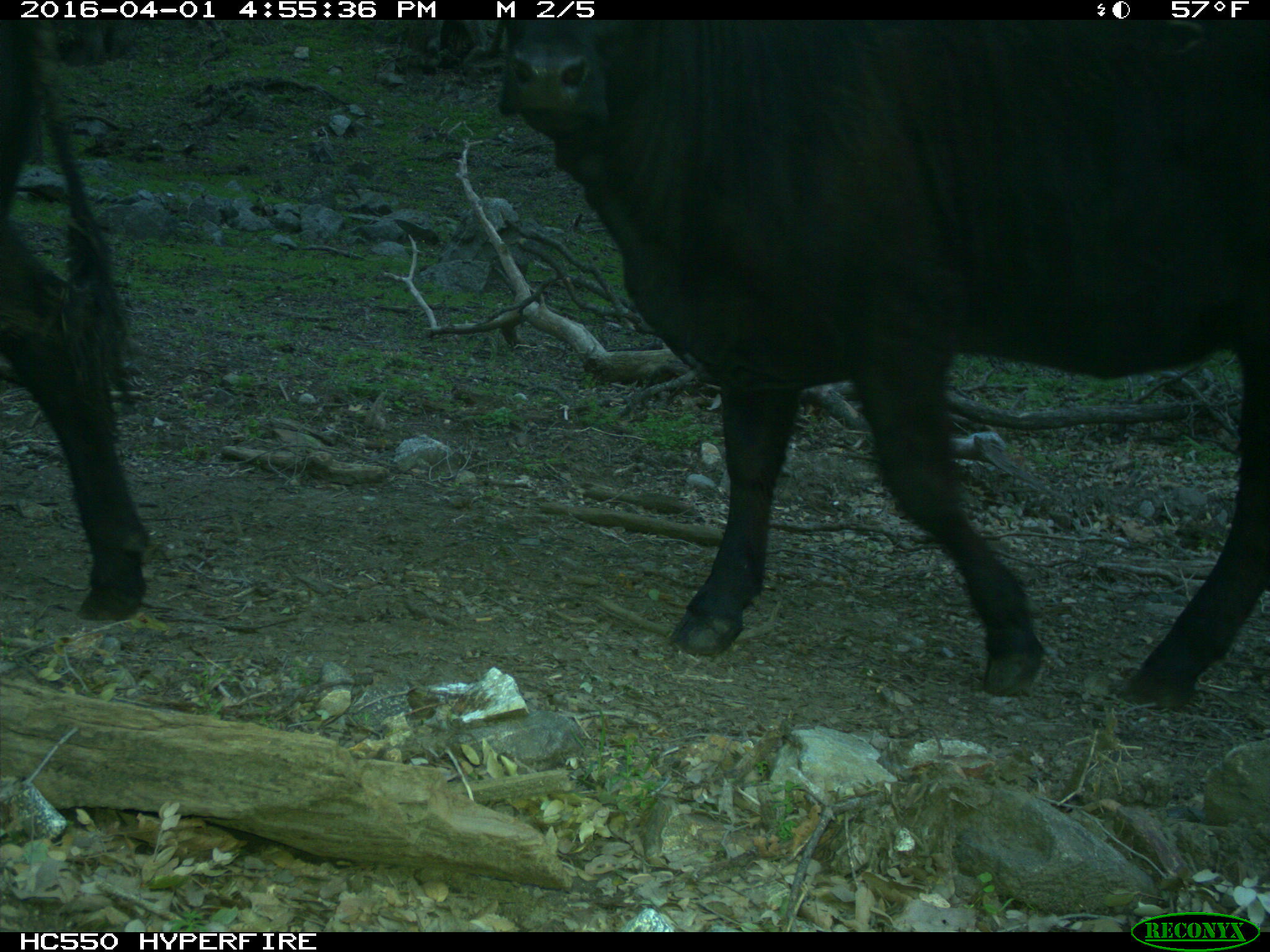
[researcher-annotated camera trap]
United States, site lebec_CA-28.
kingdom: Animalia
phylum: Chordata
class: Mammalia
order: Artiodactyla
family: Bovidae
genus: Bos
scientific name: Bos taurus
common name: domestic cow